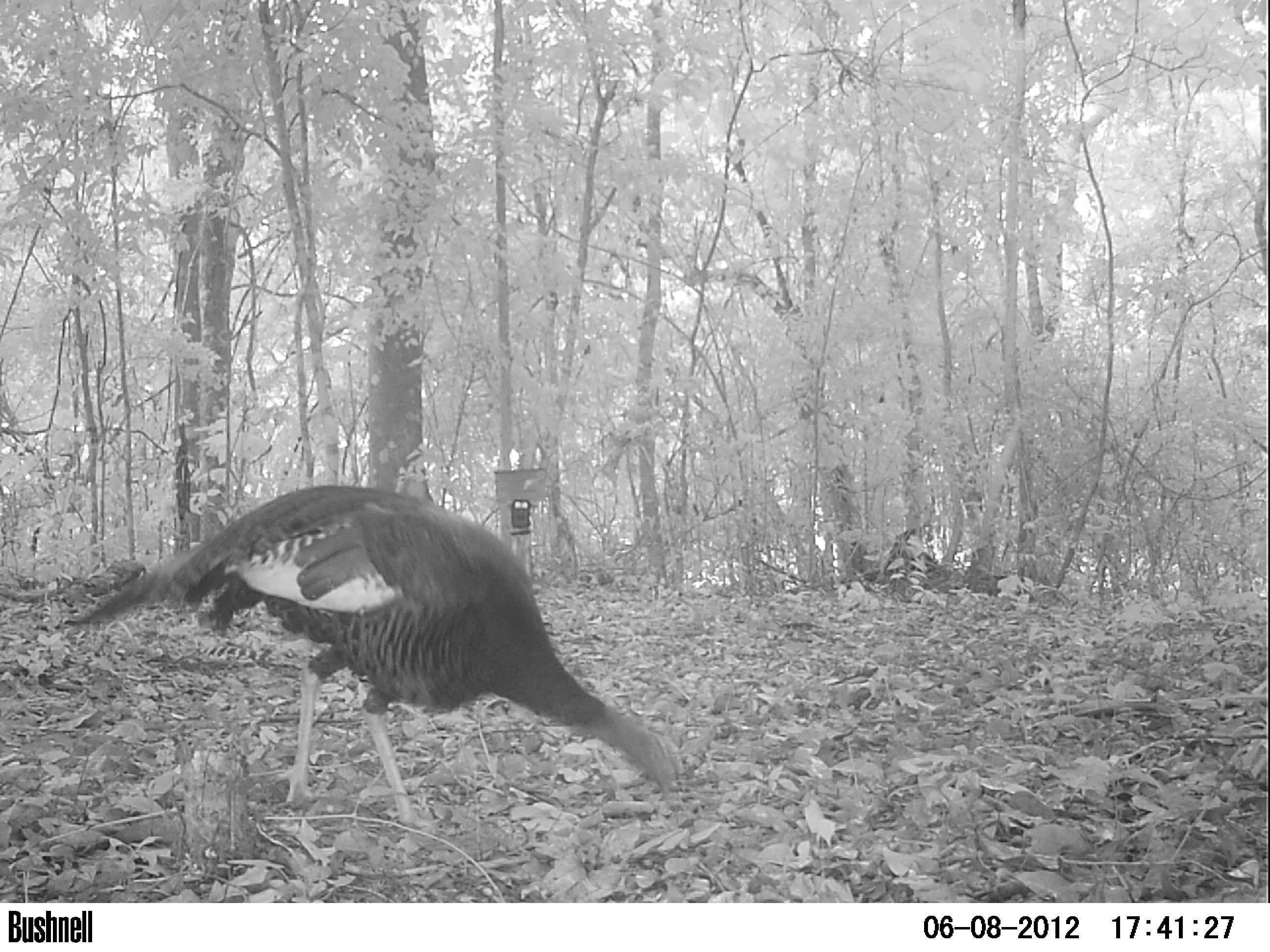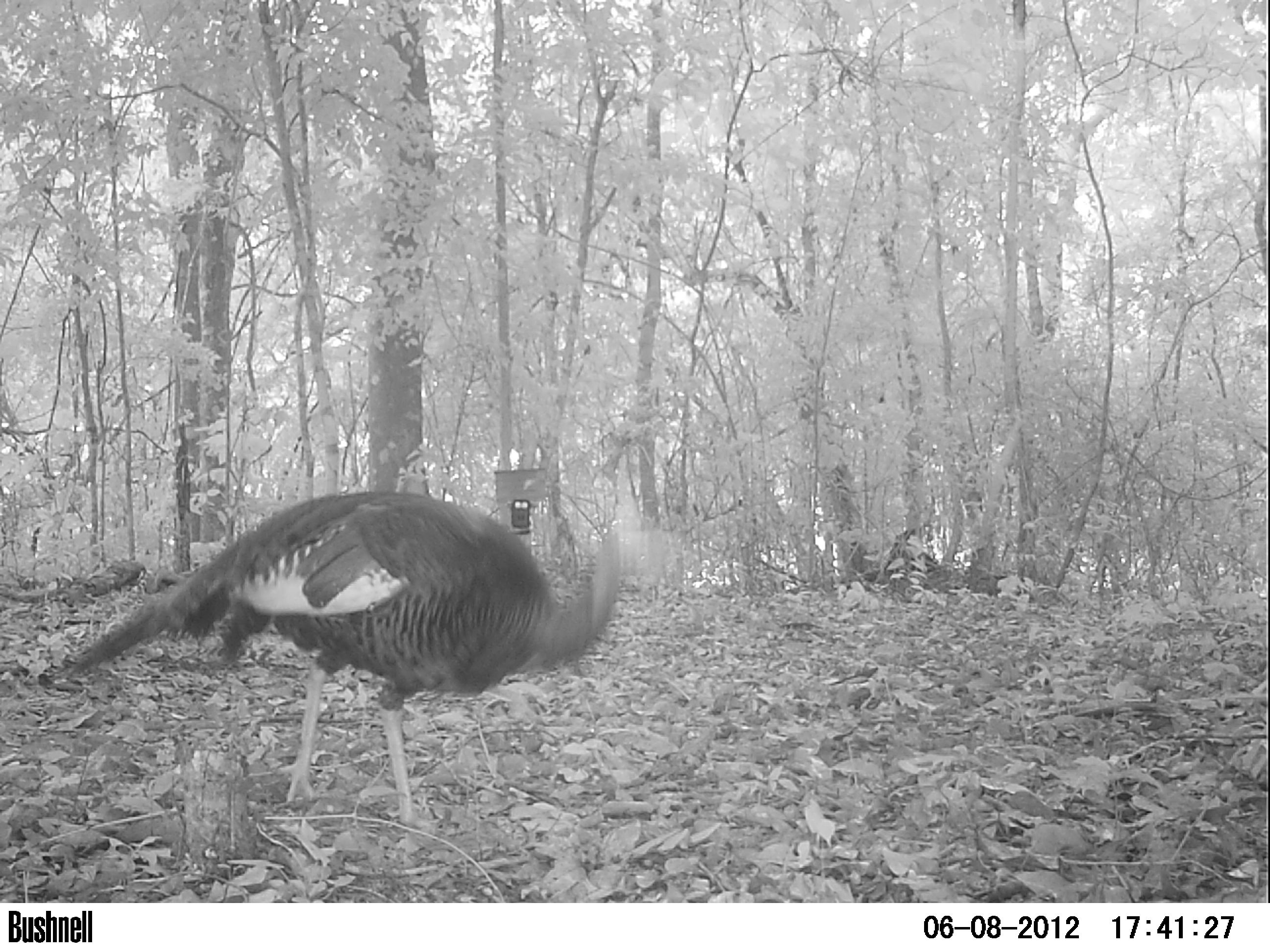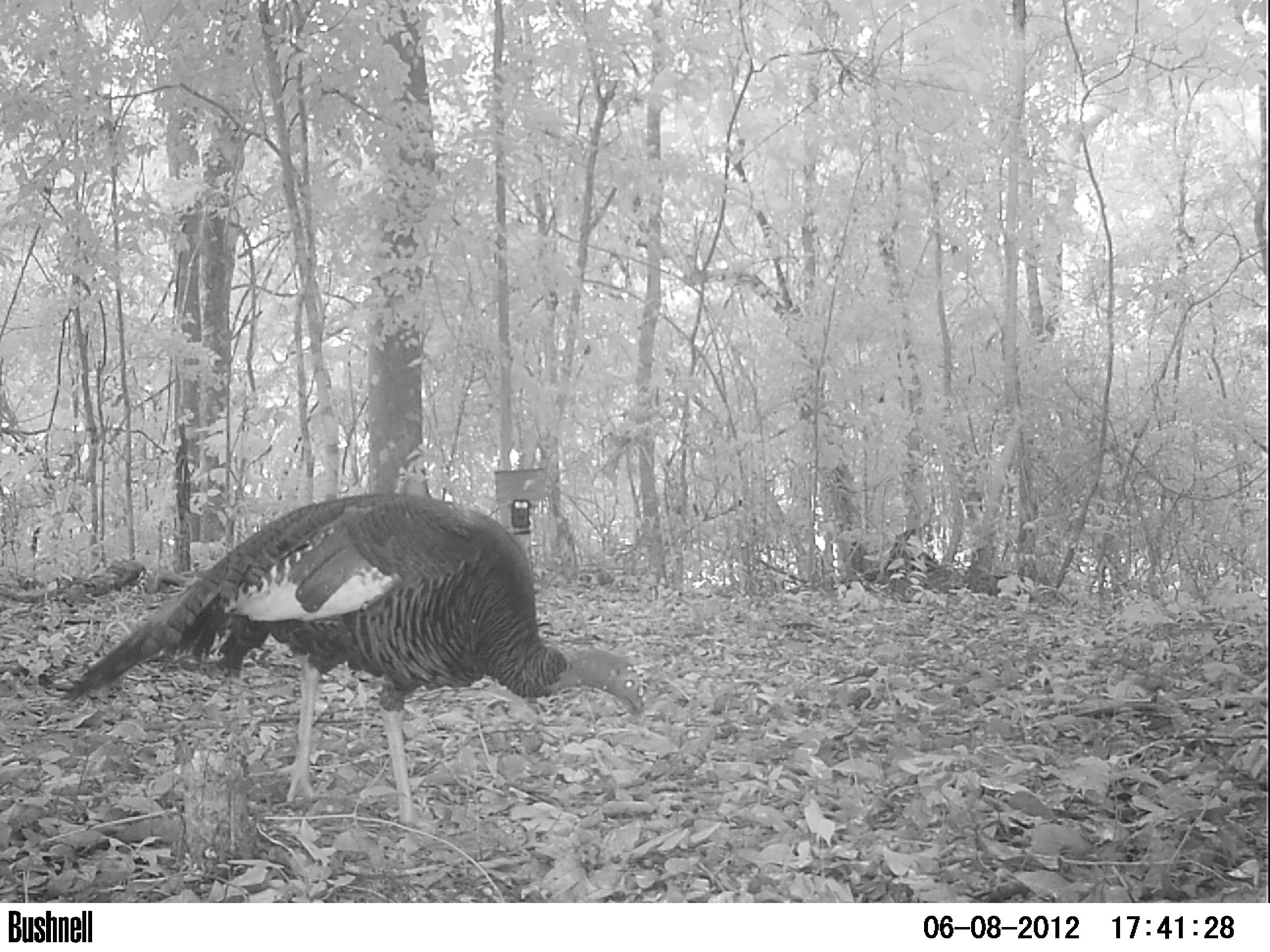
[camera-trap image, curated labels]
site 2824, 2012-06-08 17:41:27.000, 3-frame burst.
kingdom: Animalia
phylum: Chordata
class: Aves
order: Galliformes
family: Phasianidae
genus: Meleagris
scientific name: Meleagris ocellata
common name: ocellated turkey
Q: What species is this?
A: Meleagris ocellata (ocellated turkey).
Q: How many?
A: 1.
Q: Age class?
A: Adult.